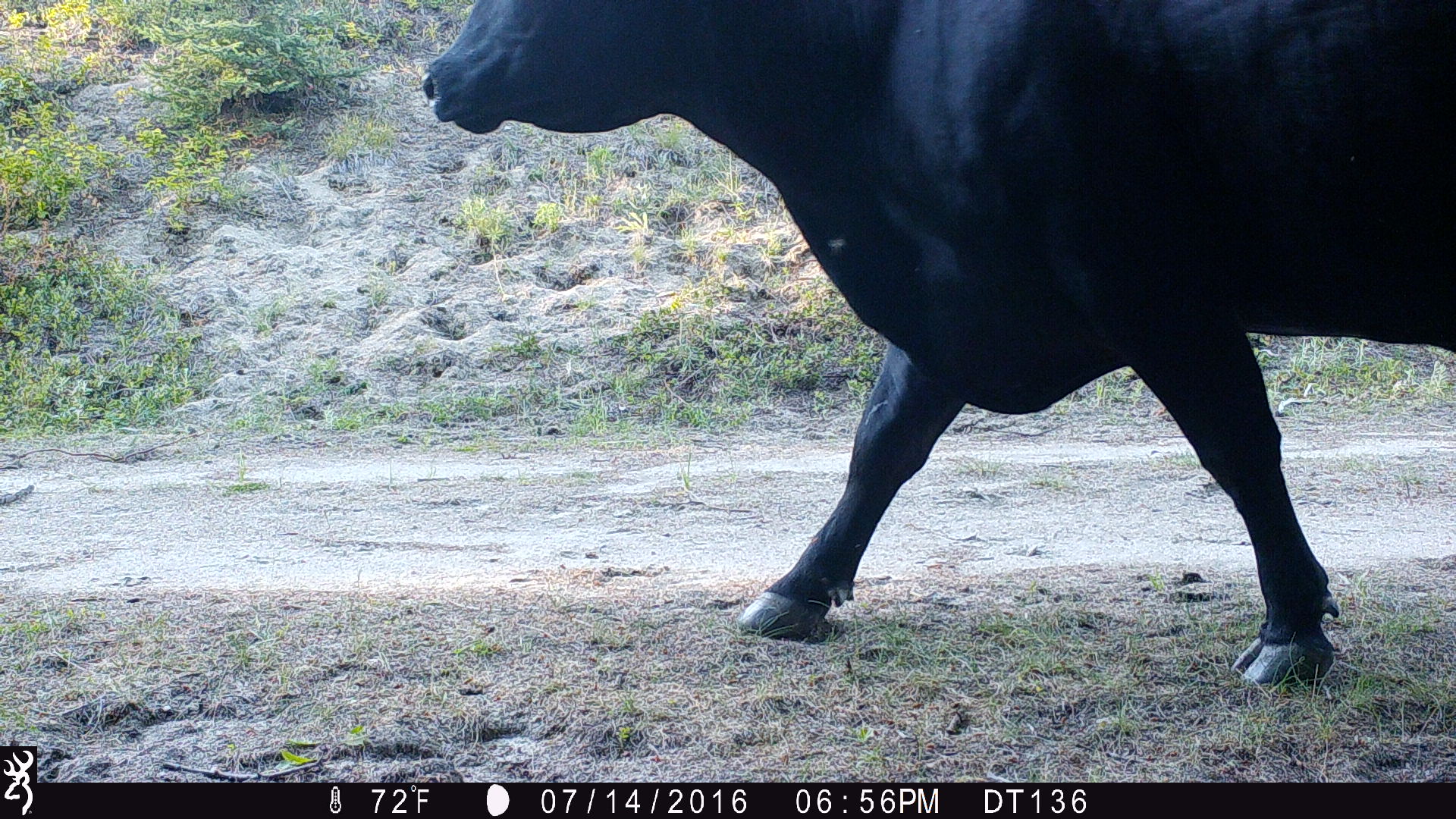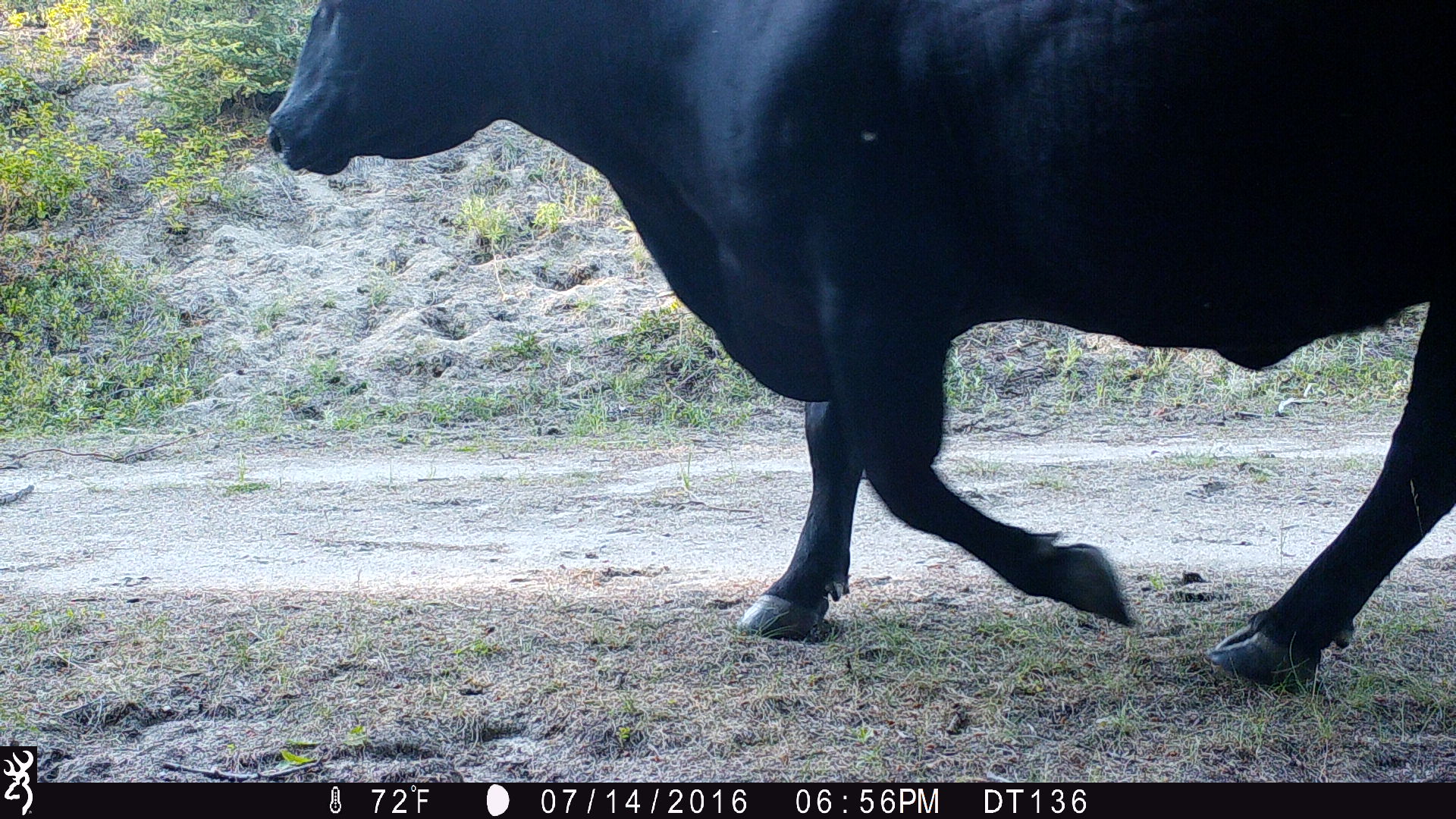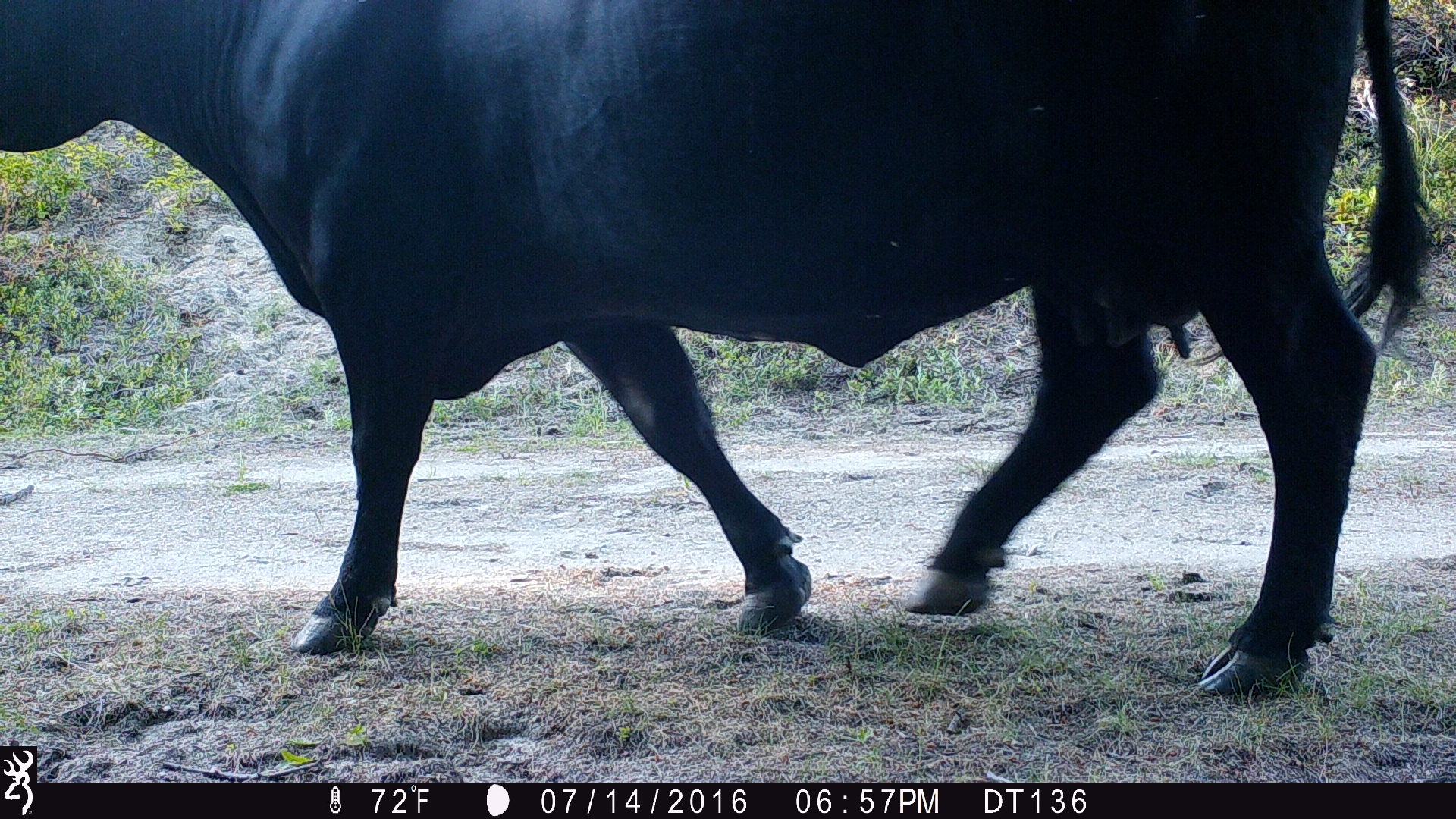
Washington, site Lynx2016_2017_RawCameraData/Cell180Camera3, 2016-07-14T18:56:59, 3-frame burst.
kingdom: Animalia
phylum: Chordata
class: Mammalia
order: Artiodactyla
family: Bovidae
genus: Bos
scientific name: Bos taurus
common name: domestic cattle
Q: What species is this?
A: Domestic cattle (Bos taurus).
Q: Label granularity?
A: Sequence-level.